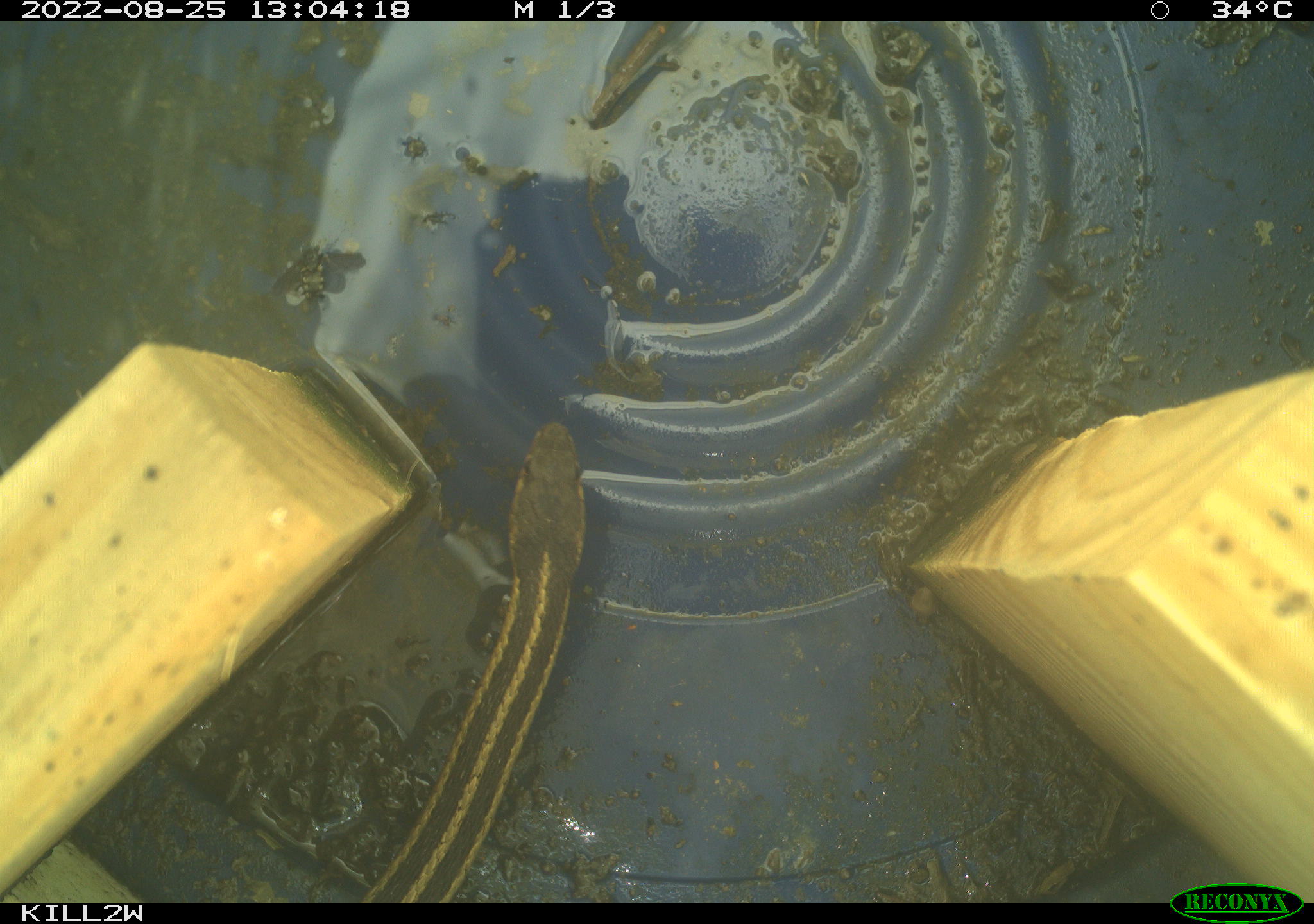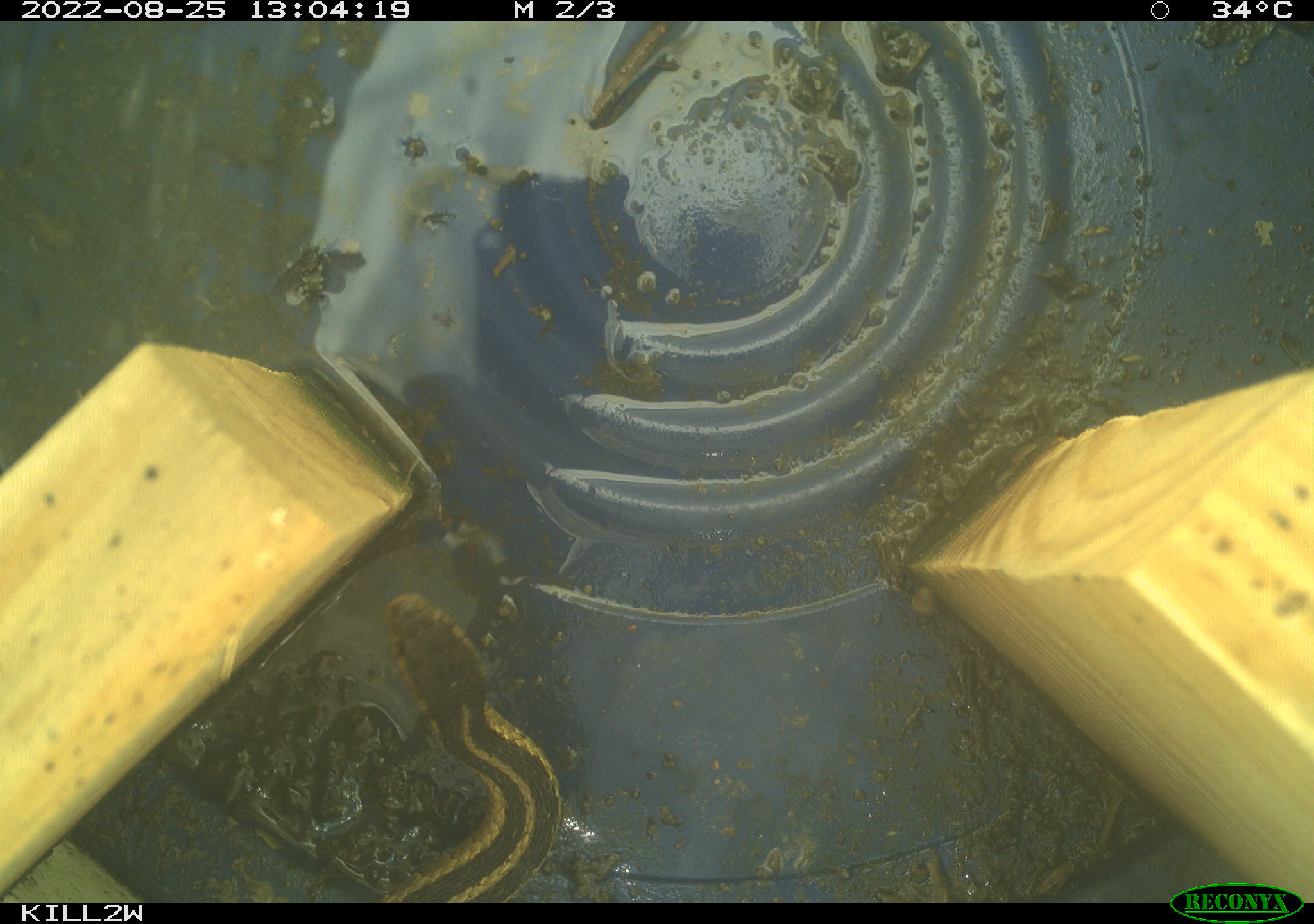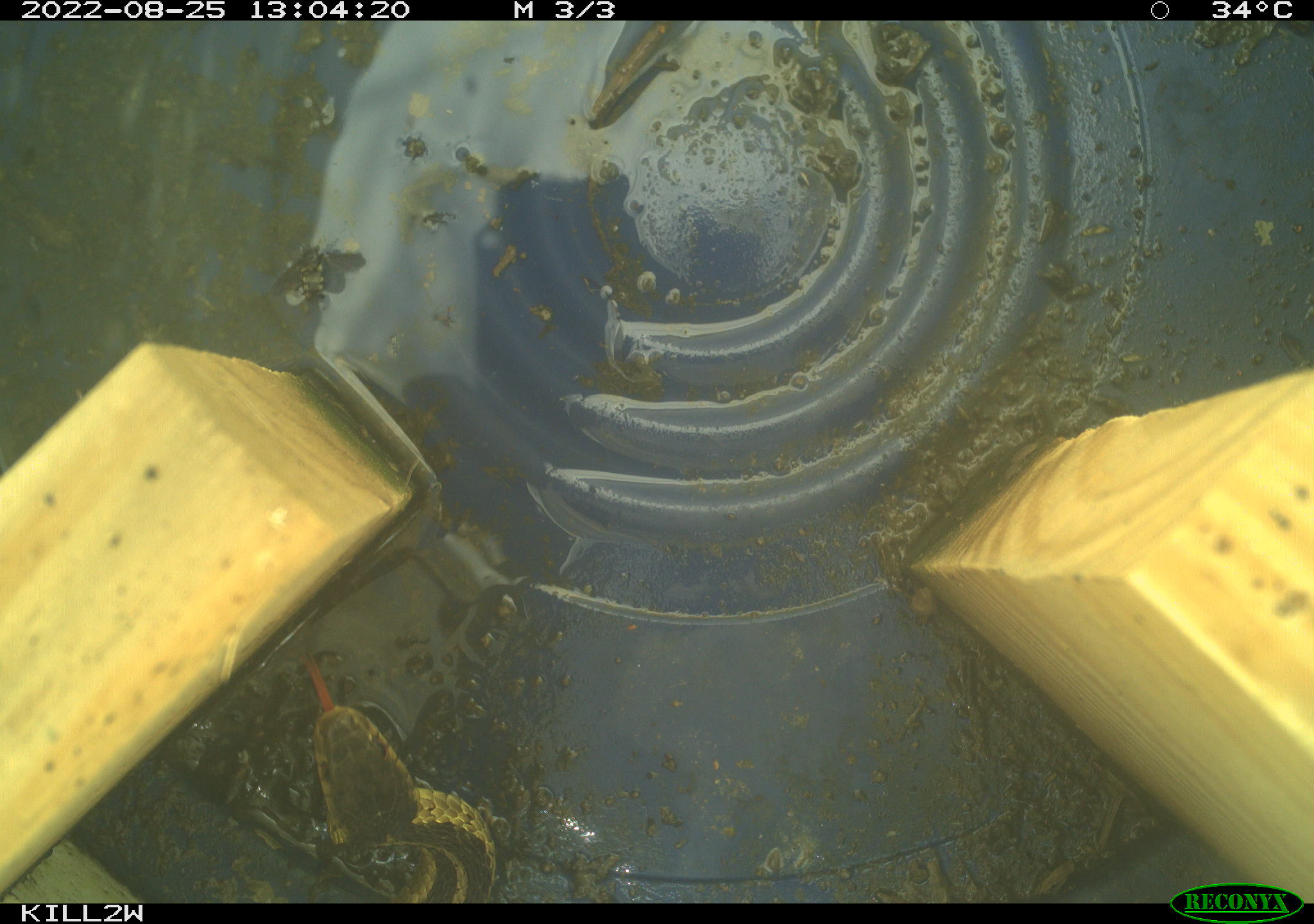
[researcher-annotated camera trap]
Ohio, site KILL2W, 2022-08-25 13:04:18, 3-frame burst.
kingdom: Animalia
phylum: Chordata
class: Reptilia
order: Squamata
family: Colubridae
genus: Thamnophis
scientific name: Thamnophis sirtalis sirtalis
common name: eastern gartersnake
Eastern gartersnake (Thamnophis sirtalis sirtalis).